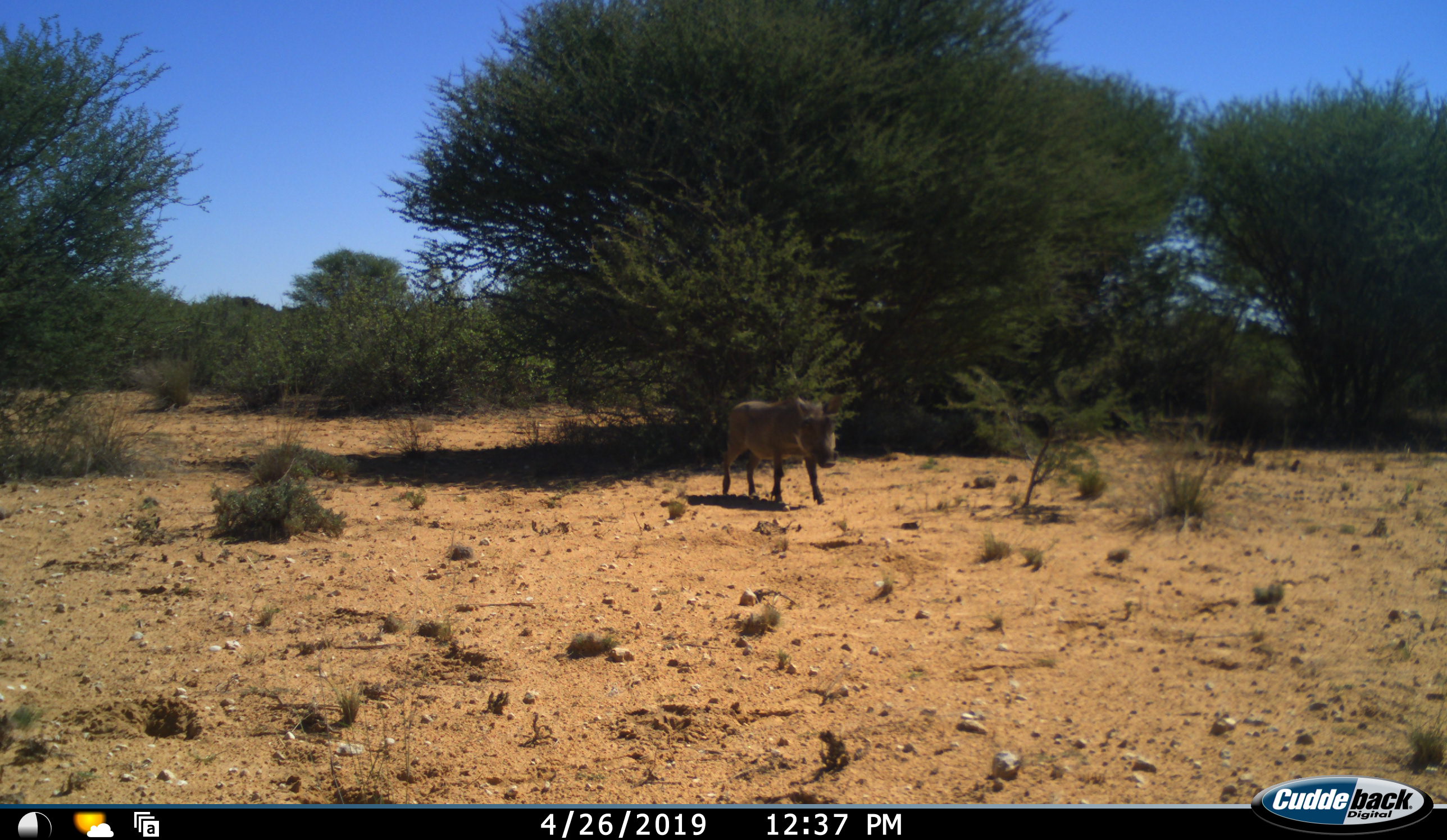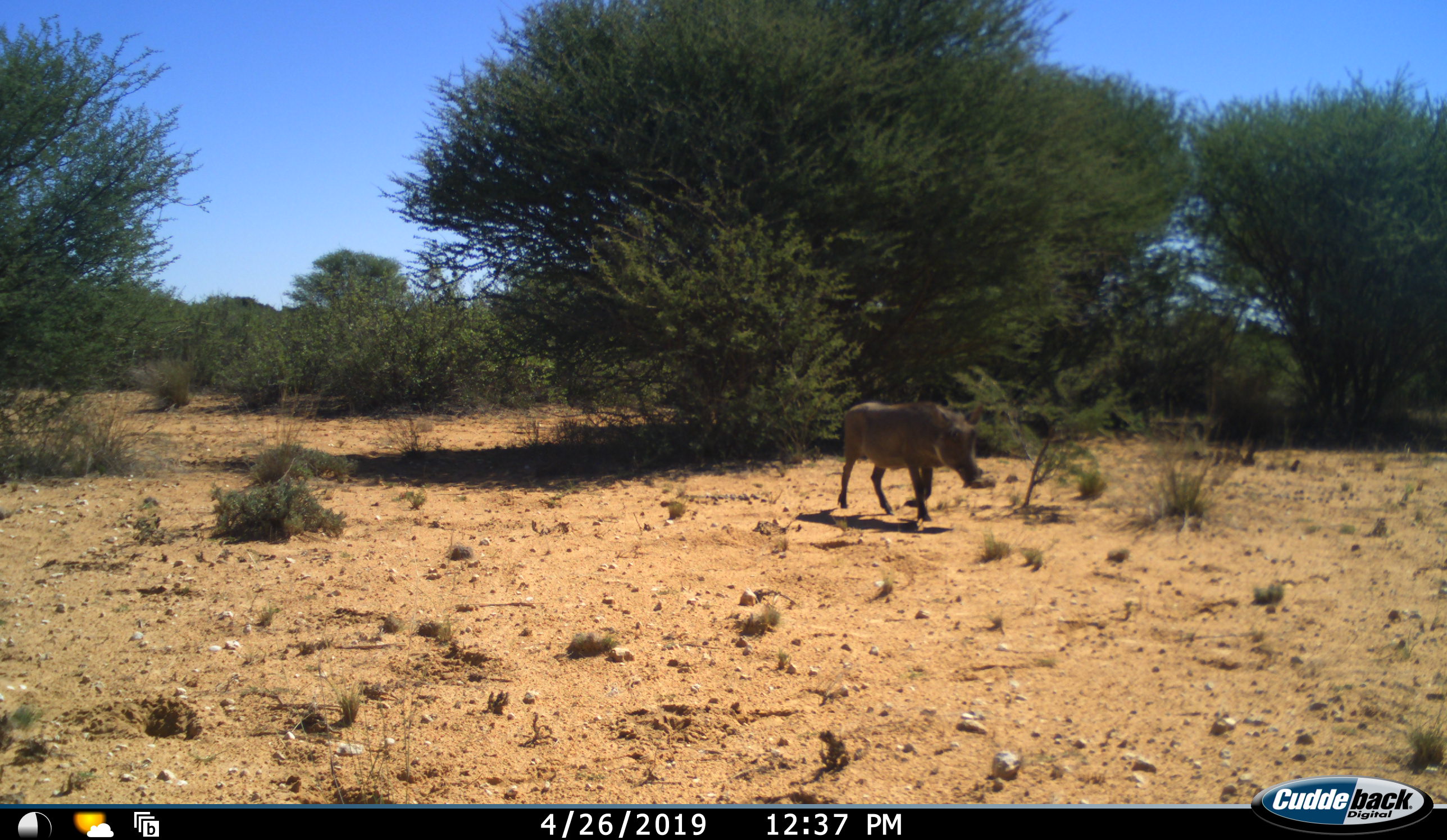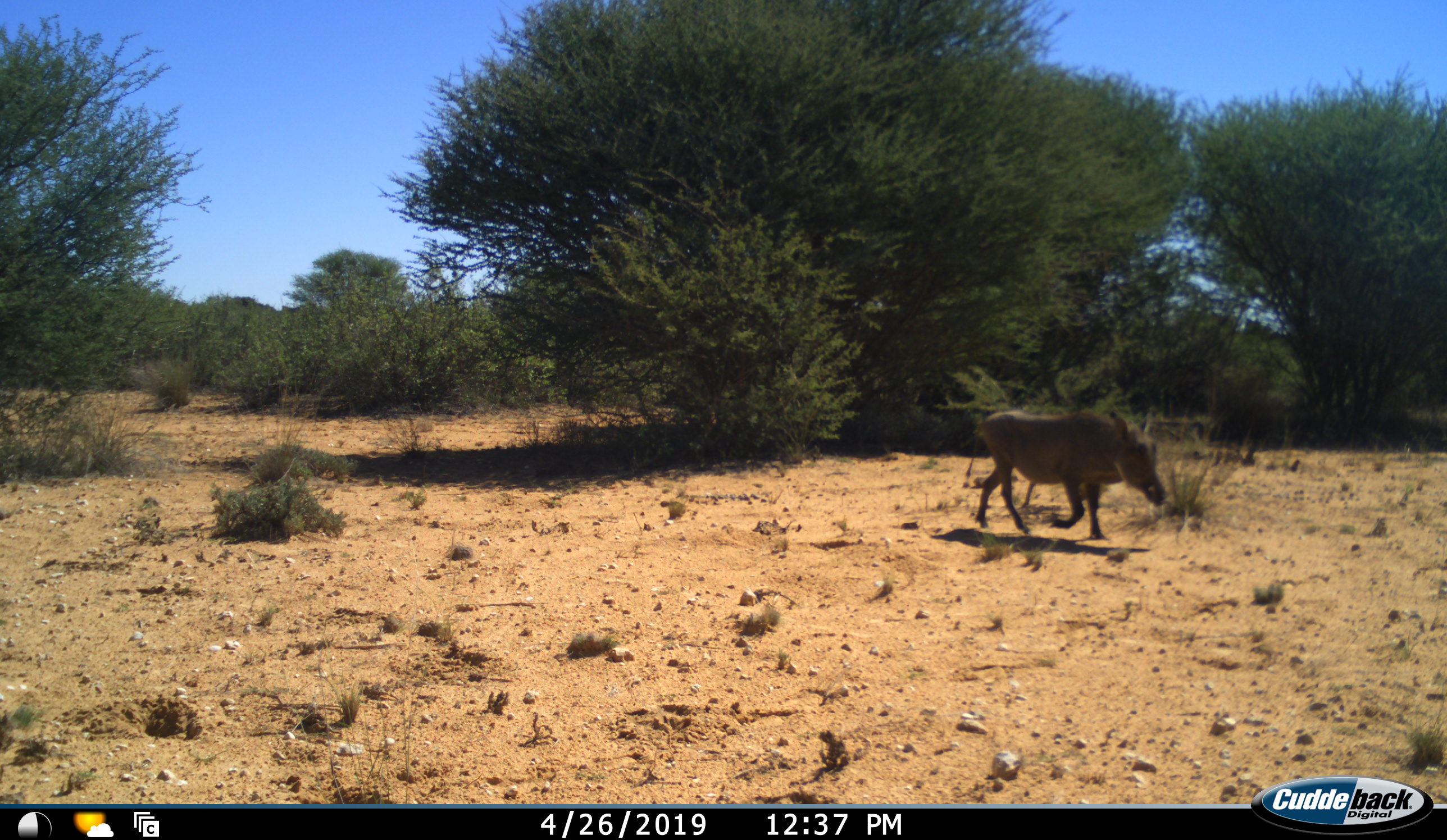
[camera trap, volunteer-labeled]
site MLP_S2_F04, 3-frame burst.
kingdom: Animalia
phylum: Chordata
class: Mammalia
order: Artiodactyla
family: Suidae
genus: Phacochoerus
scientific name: Phacochoerus africanus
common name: warthog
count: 1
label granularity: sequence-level